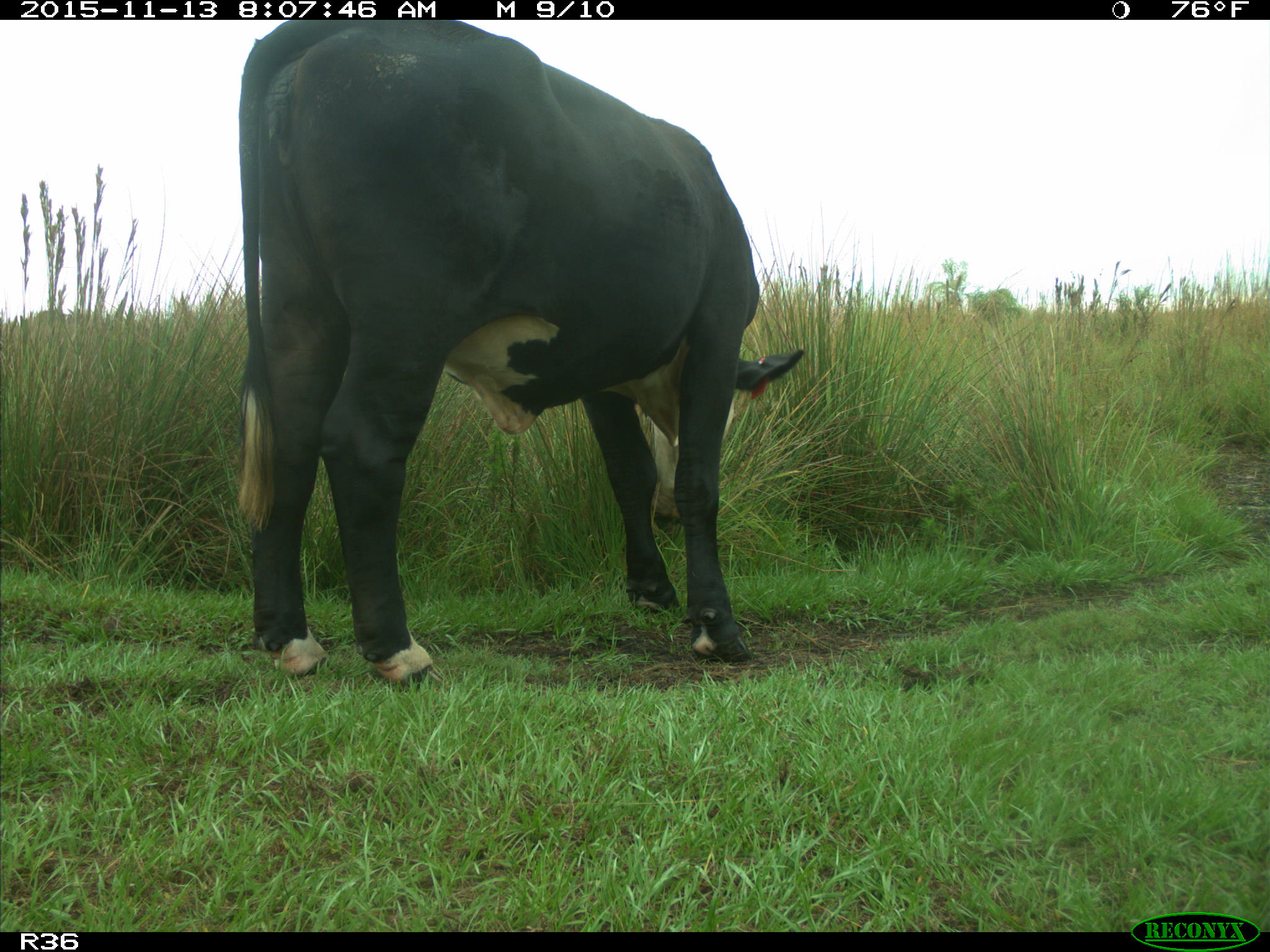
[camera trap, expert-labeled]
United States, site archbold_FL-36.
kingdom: Animalia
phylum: Chordata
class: Mammalia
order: Artiodactyla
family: Bovidae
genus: Bos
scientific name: Bos taurus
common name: domestic cow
Bos taurus (domestic cow).